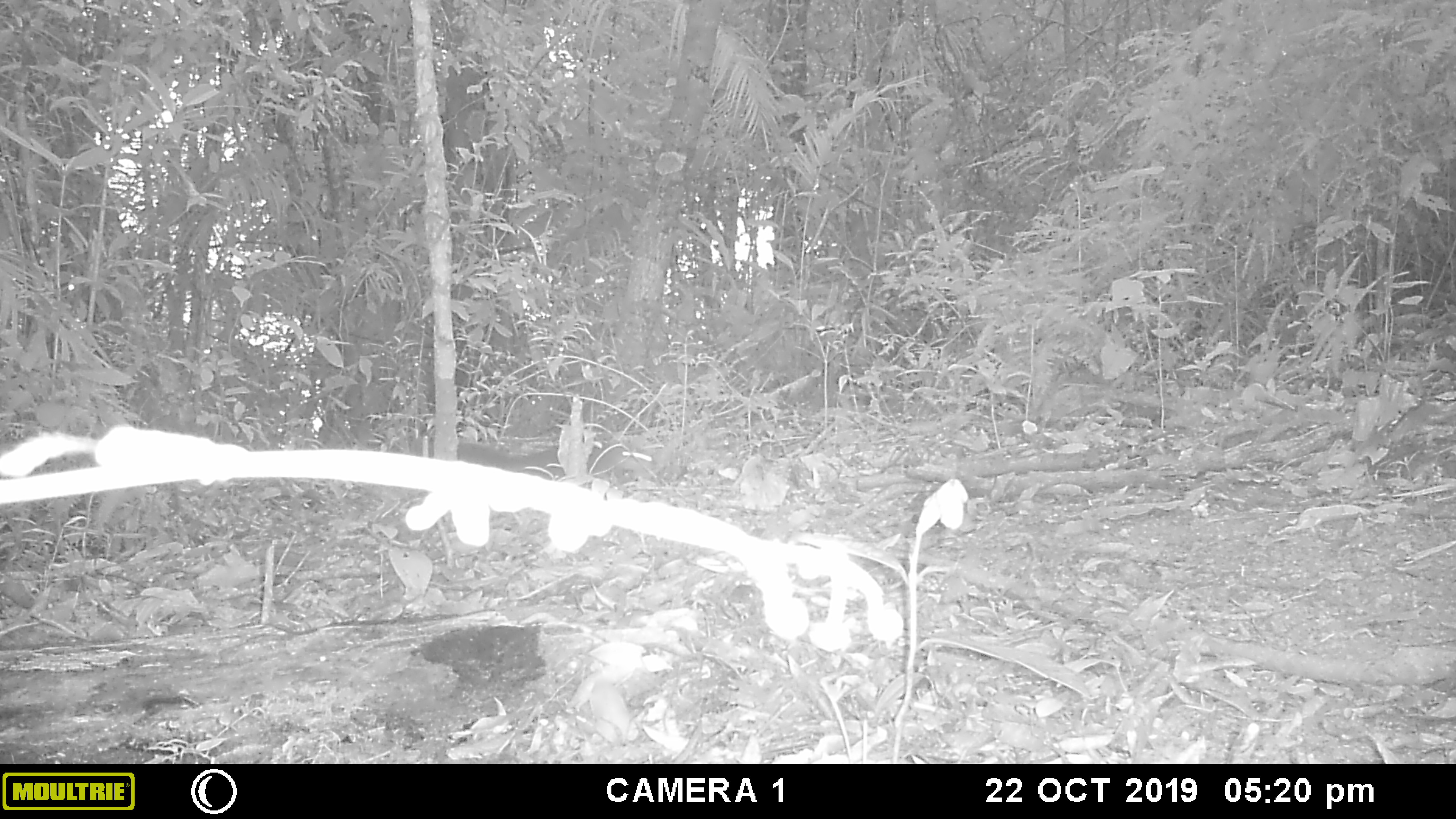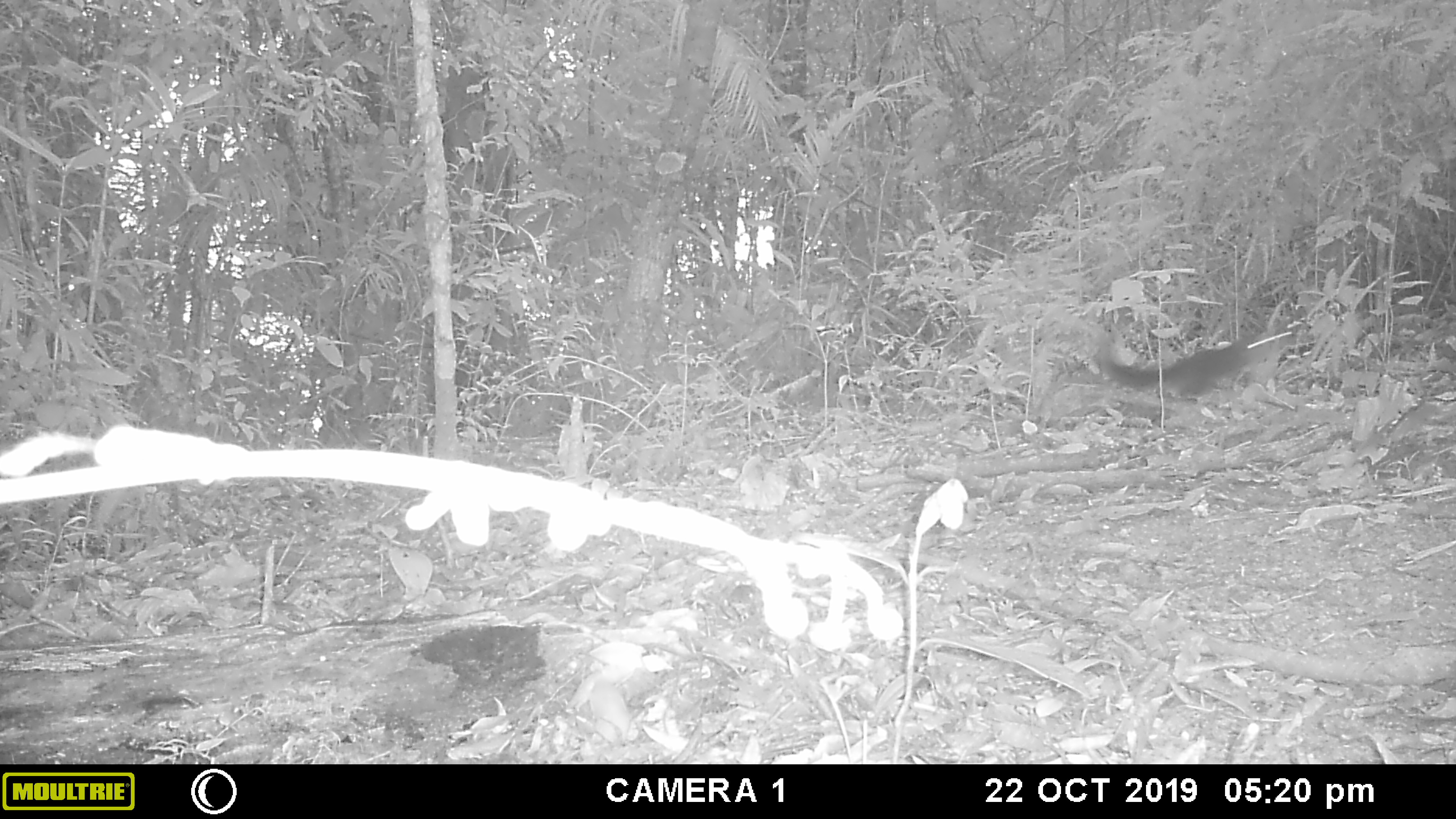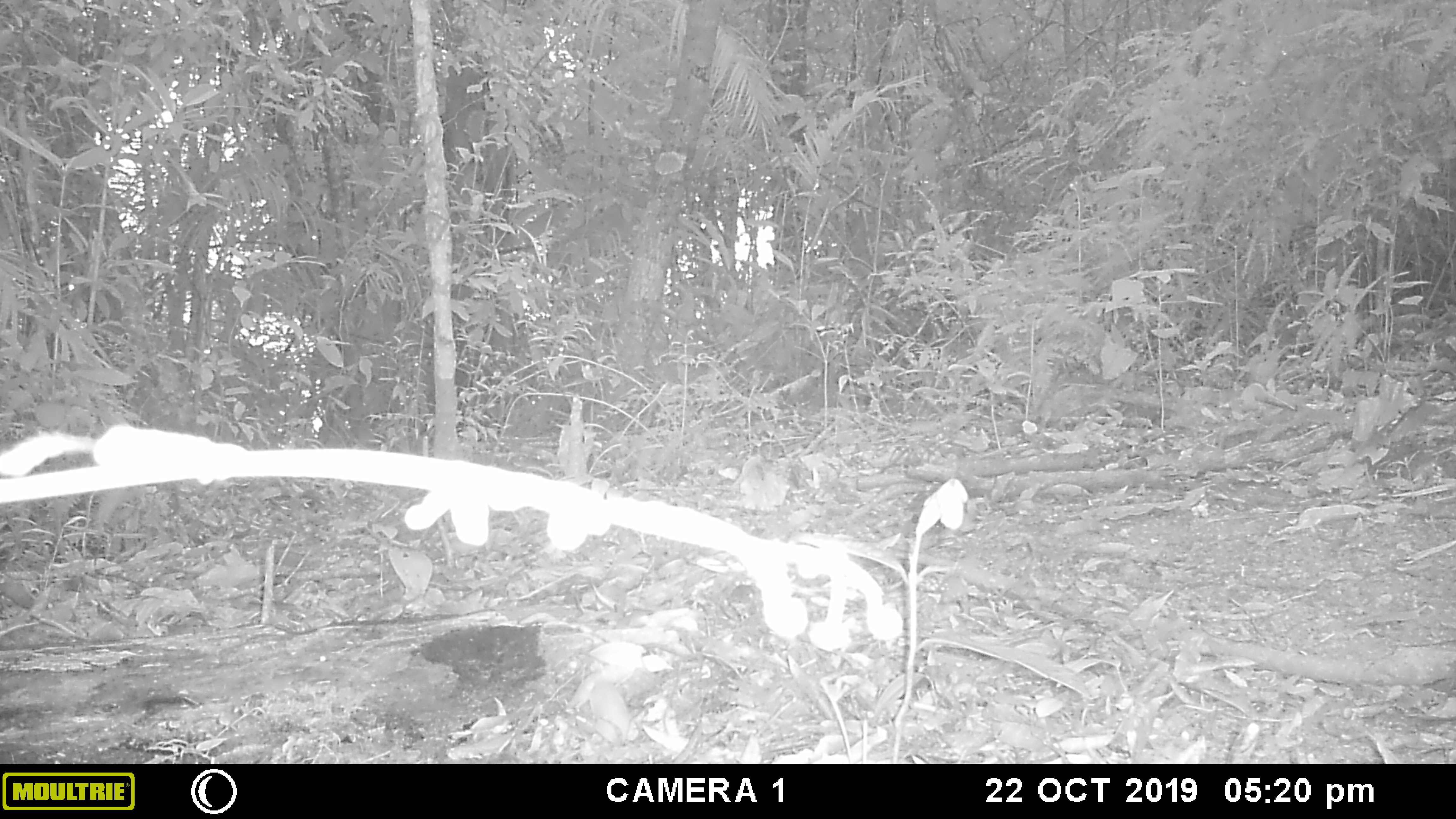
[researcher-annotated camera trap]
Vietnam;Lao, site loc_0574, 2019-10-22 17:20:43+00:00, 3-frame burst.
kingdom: Animalia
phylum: Chordata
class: Mammalia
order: Rodentia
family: Sciuridae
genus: Dremomys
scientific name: Dremomys rufigenis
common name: red-cheeked squirrel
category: red cheeked squirrel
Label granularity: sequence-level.